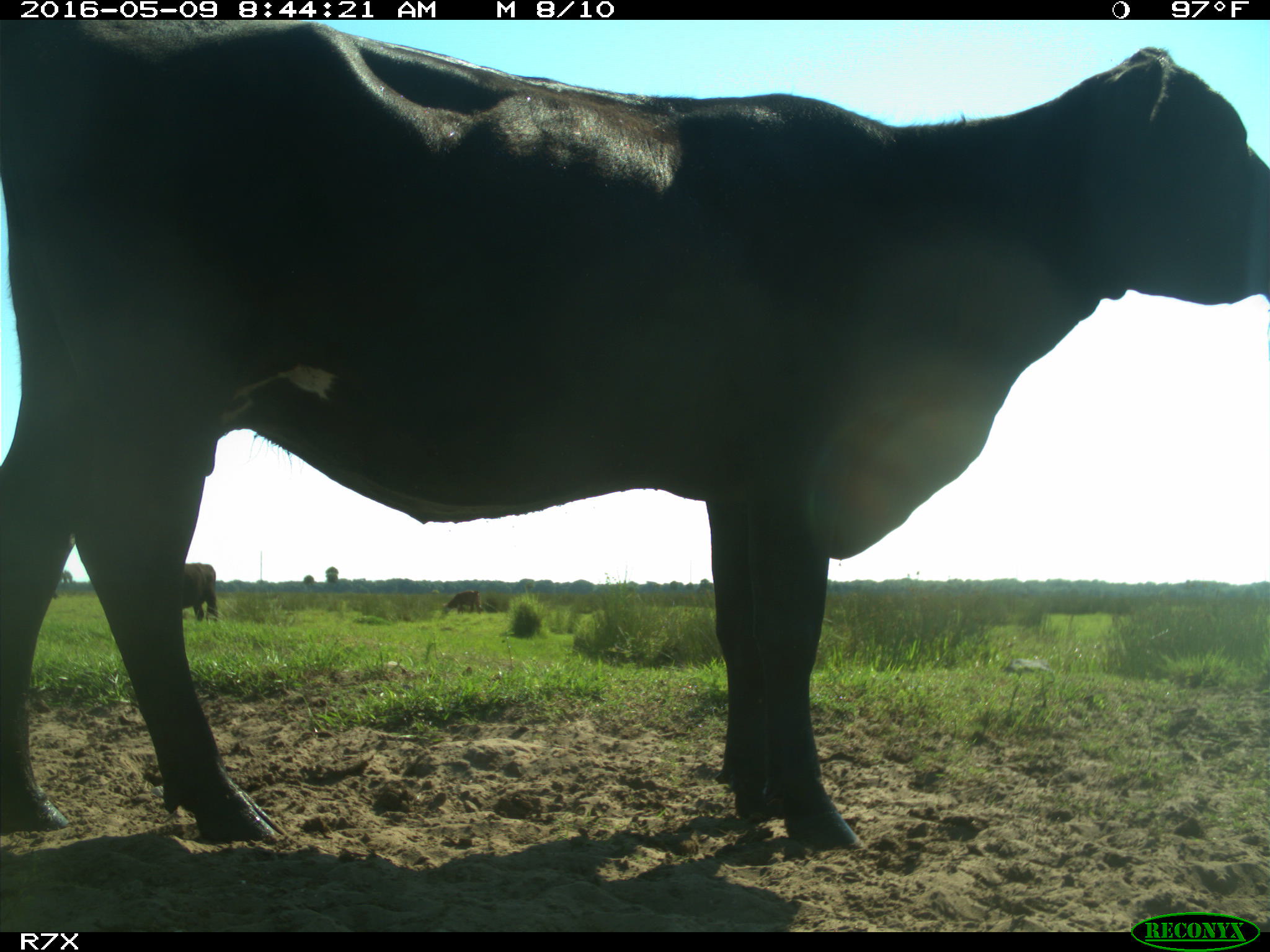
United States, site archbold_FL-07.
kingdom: Animalia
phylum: Chordata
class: Mammalia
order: Artiodactyla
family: Bovidae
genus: Bos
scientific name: Bos taurus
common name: domestic cow